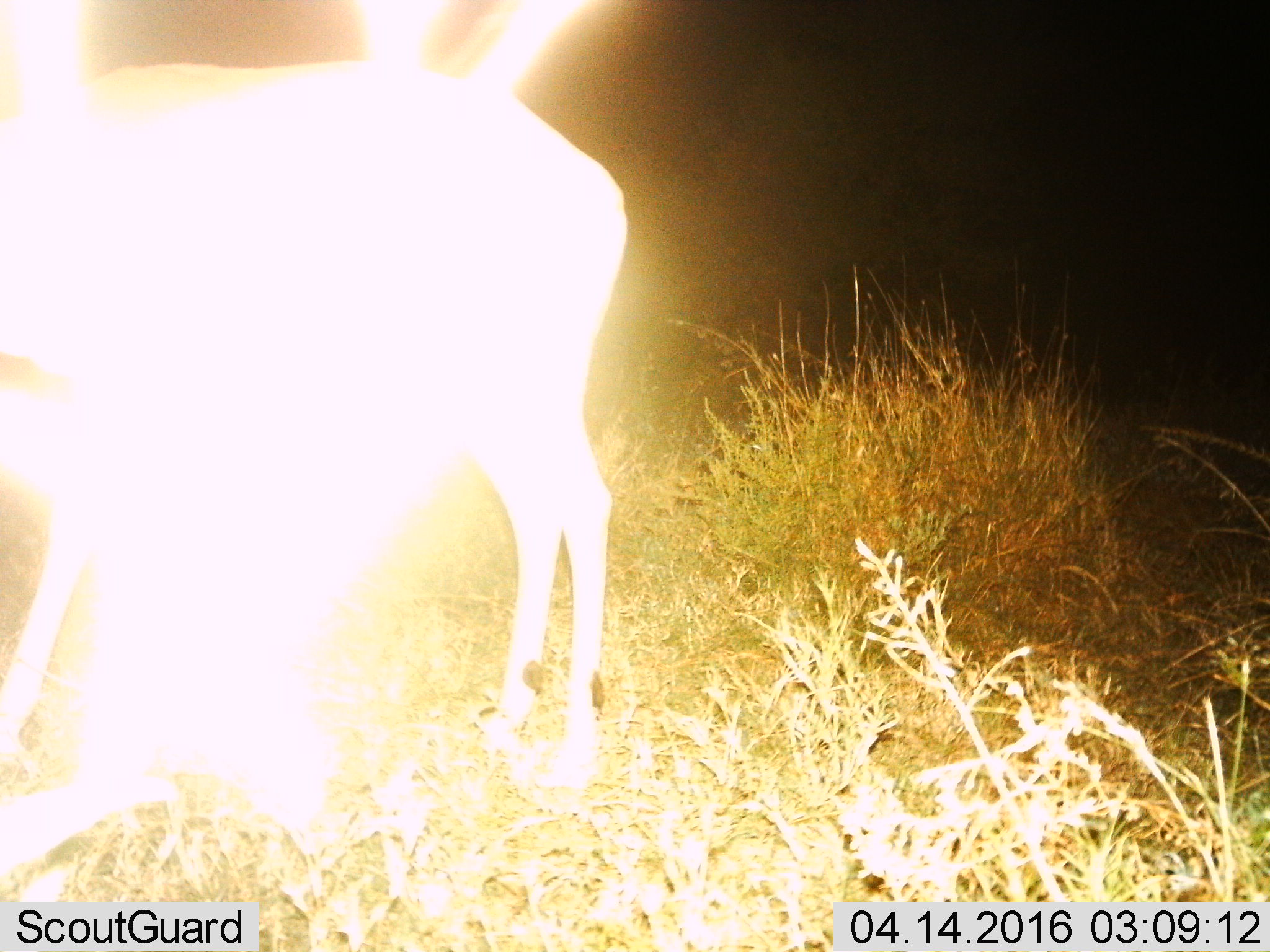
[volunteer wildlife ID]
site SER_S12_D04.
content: unidentified animal